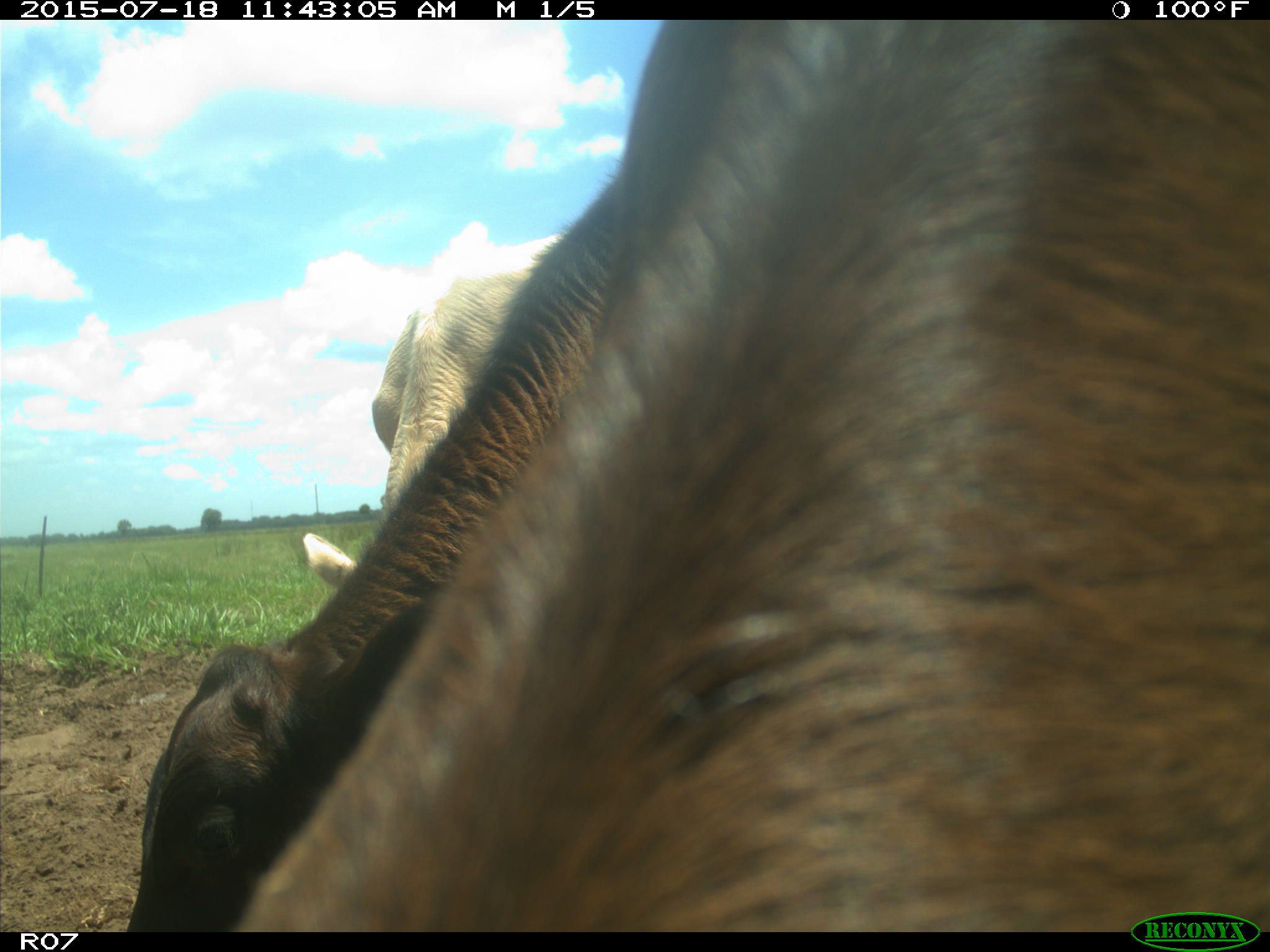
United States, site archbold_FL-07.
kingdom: Animalia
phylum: Chordata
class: Mammalia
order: Artiodactyla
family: Bovidae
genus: Bos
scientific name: Bos taurus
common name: domestic cow